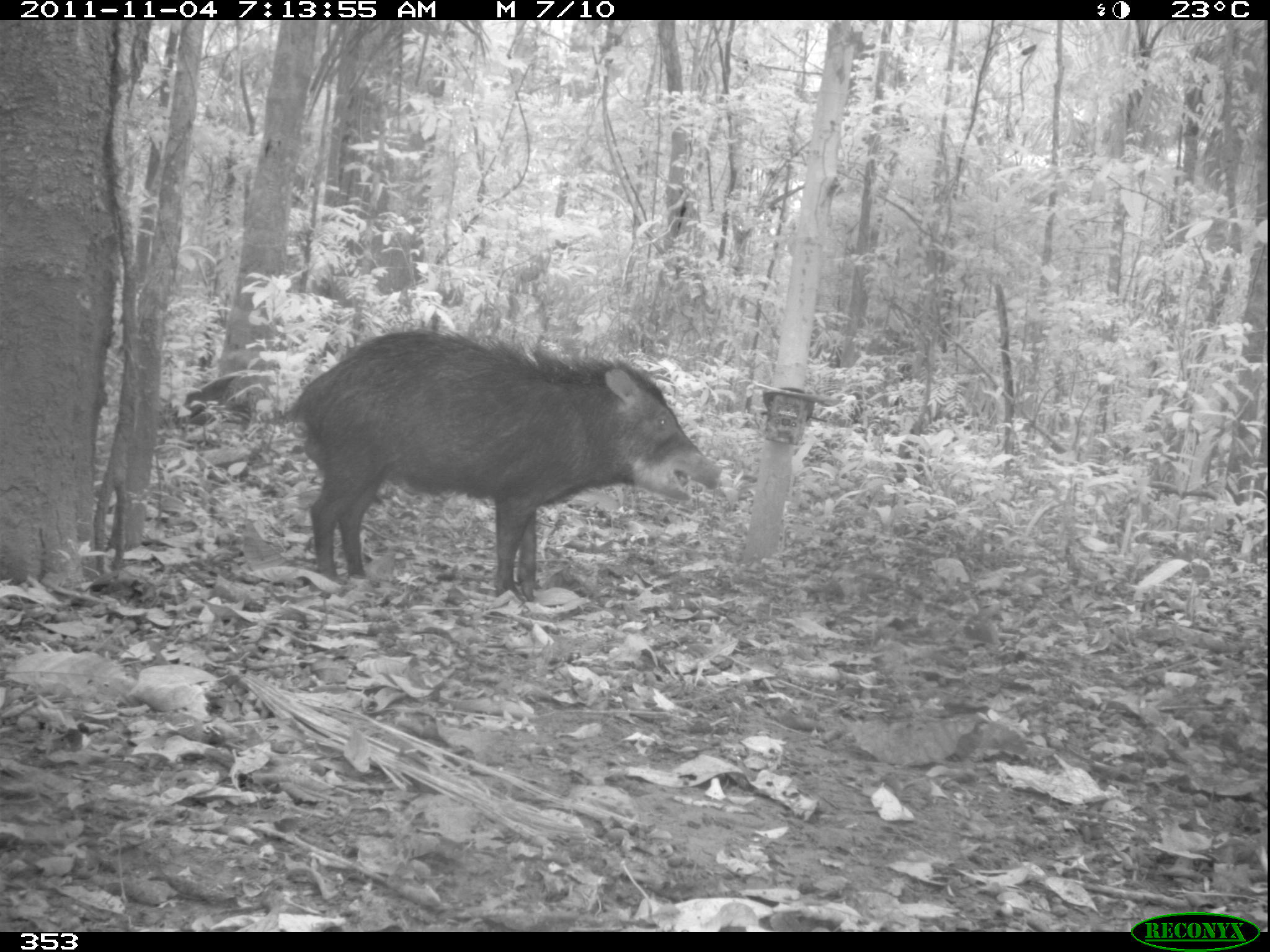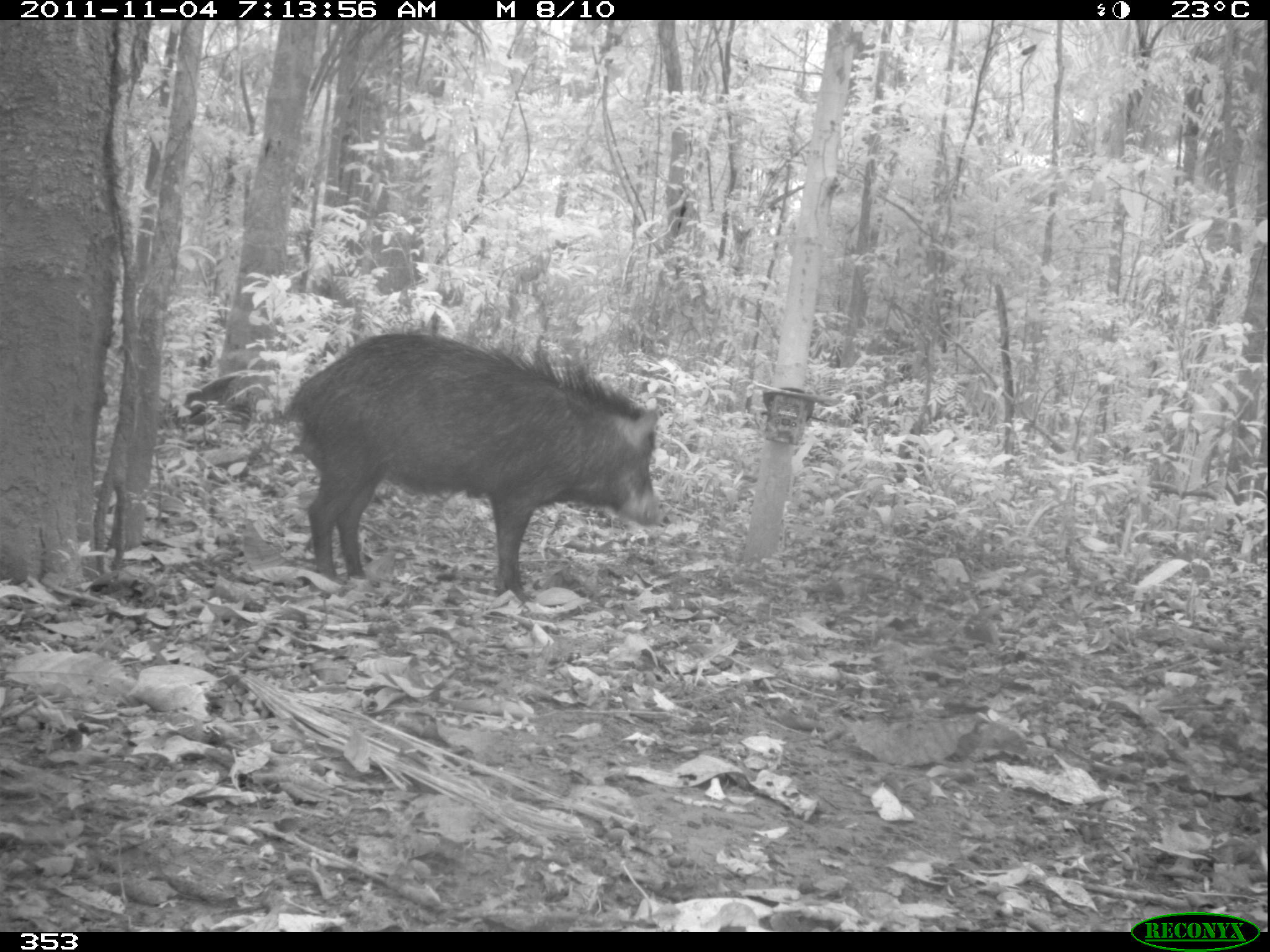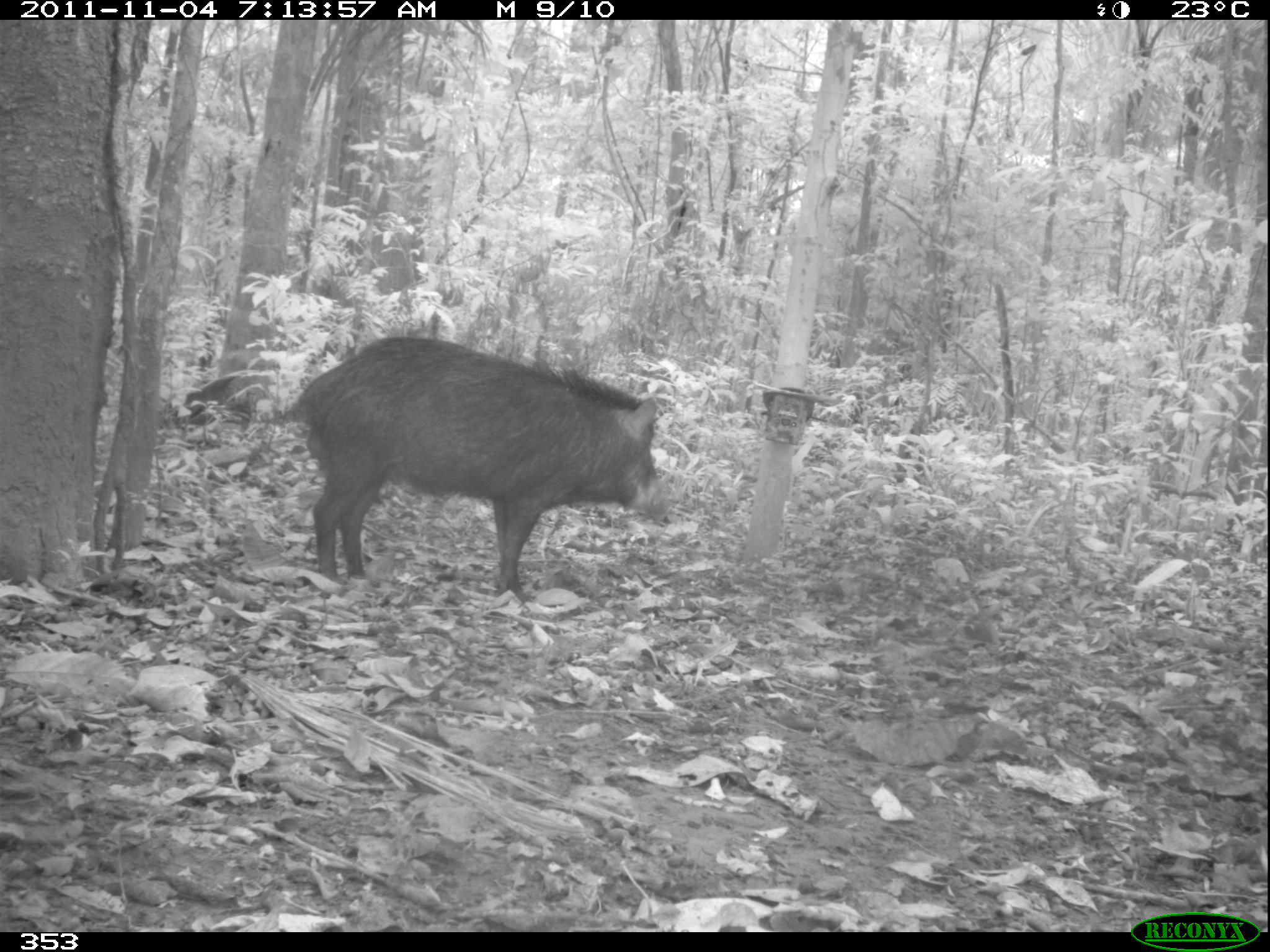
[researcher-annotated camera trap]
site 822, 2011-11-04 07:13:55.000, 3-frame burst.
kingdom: Animalia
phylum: Chordata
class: Mammalia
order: Artiodactyla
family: Tayassuidae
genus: Tayassu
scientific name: Tayassu pecari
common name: white-lipped peccary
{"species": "Tayassu pecari (white-lipped peccary)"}